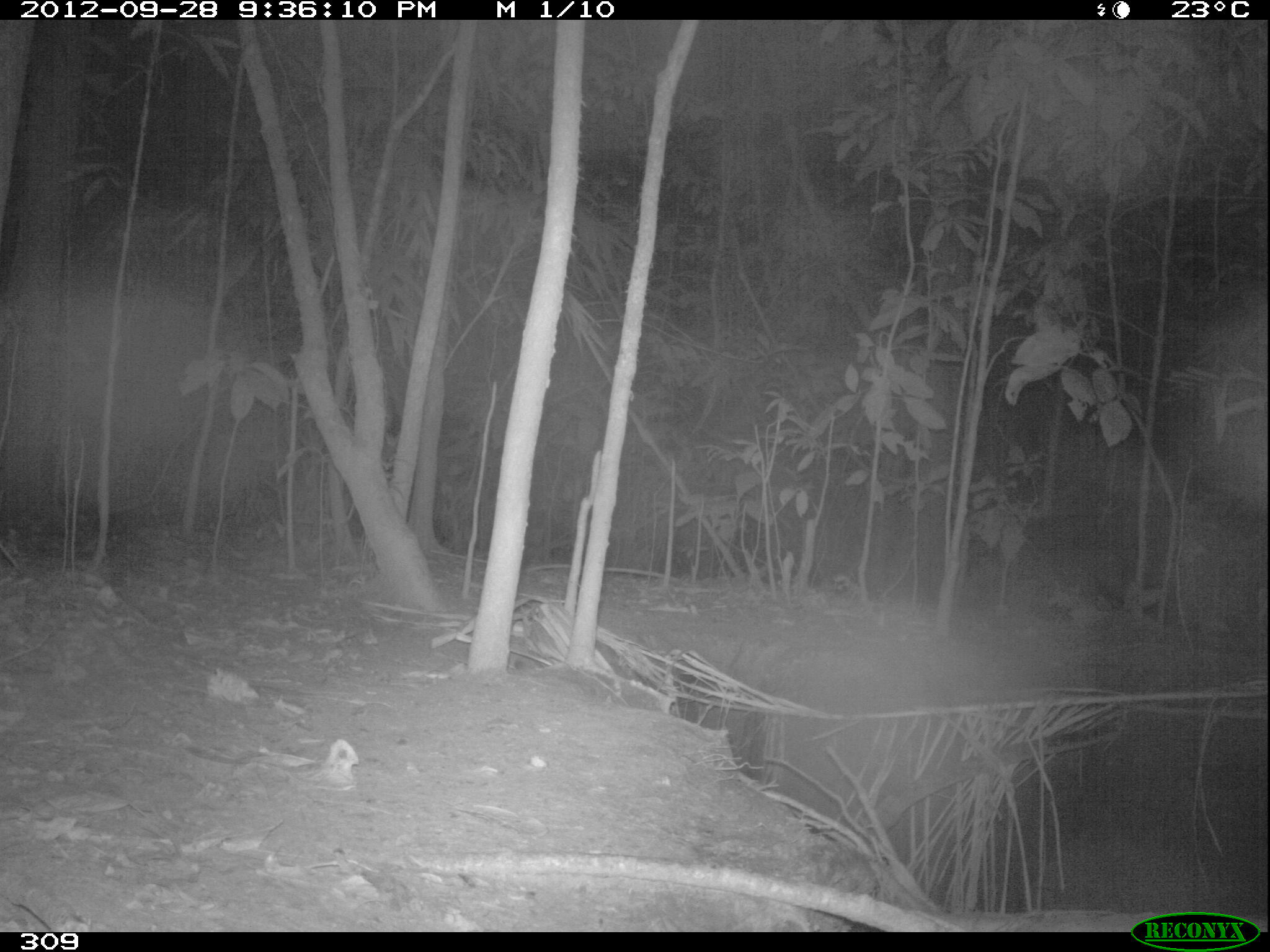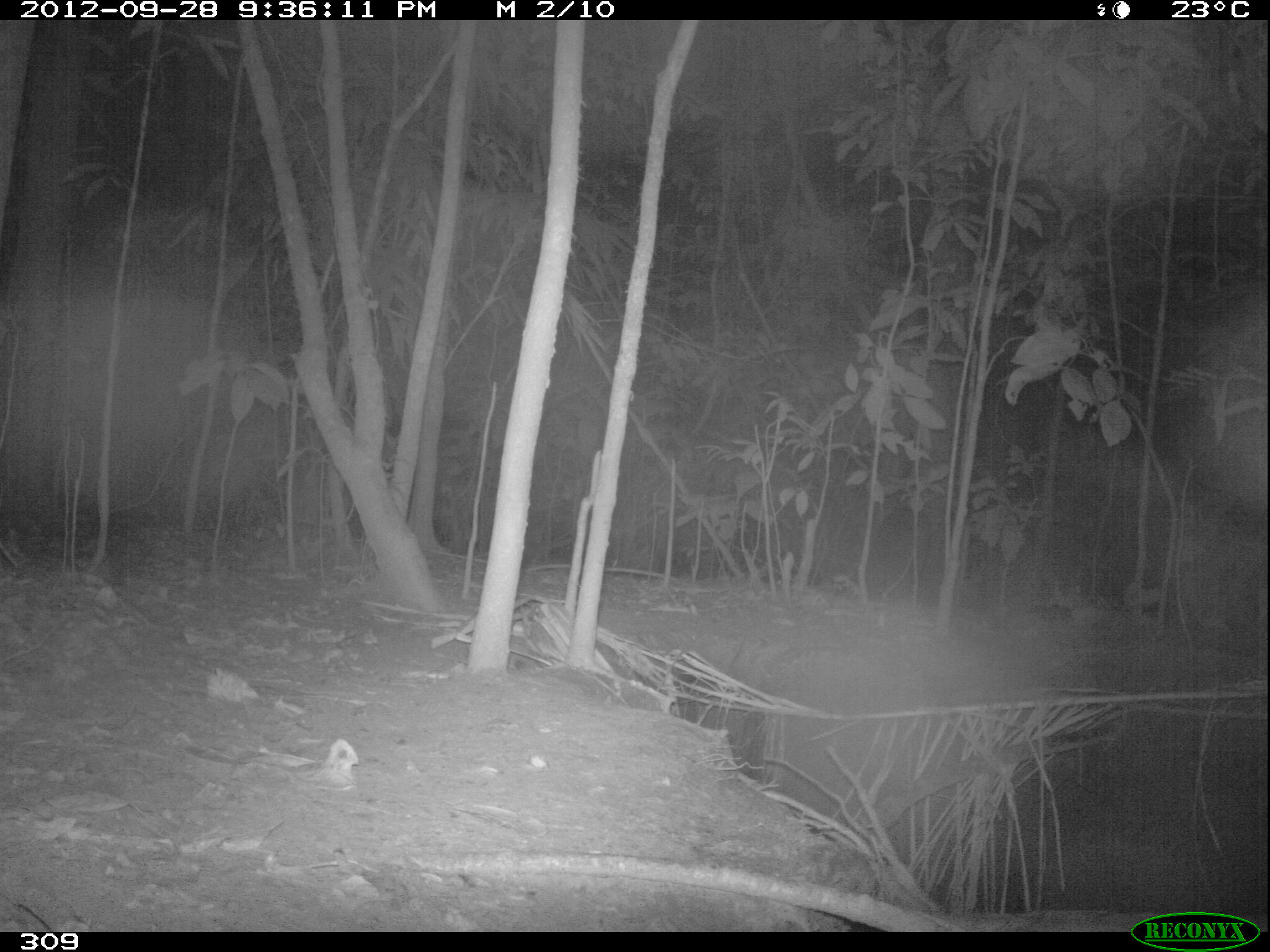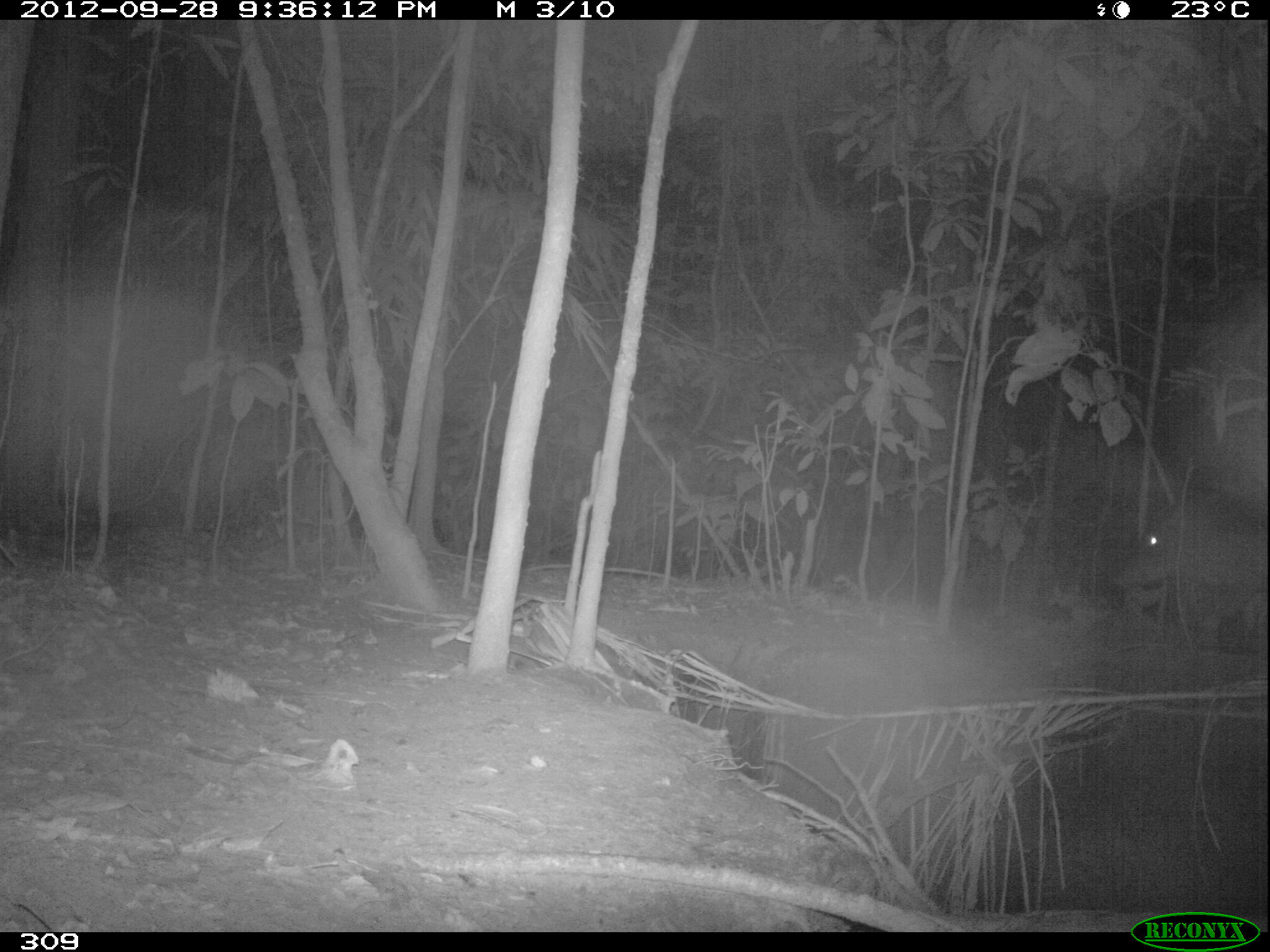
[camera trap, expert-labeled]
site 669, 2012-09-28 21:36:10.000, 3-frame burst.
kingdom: Animalia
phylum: Chordata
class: Mammalia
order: Artiodactyla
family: Tayassuidae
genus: Tayassu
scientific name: Tayassu pecari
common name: white-lipped peccary